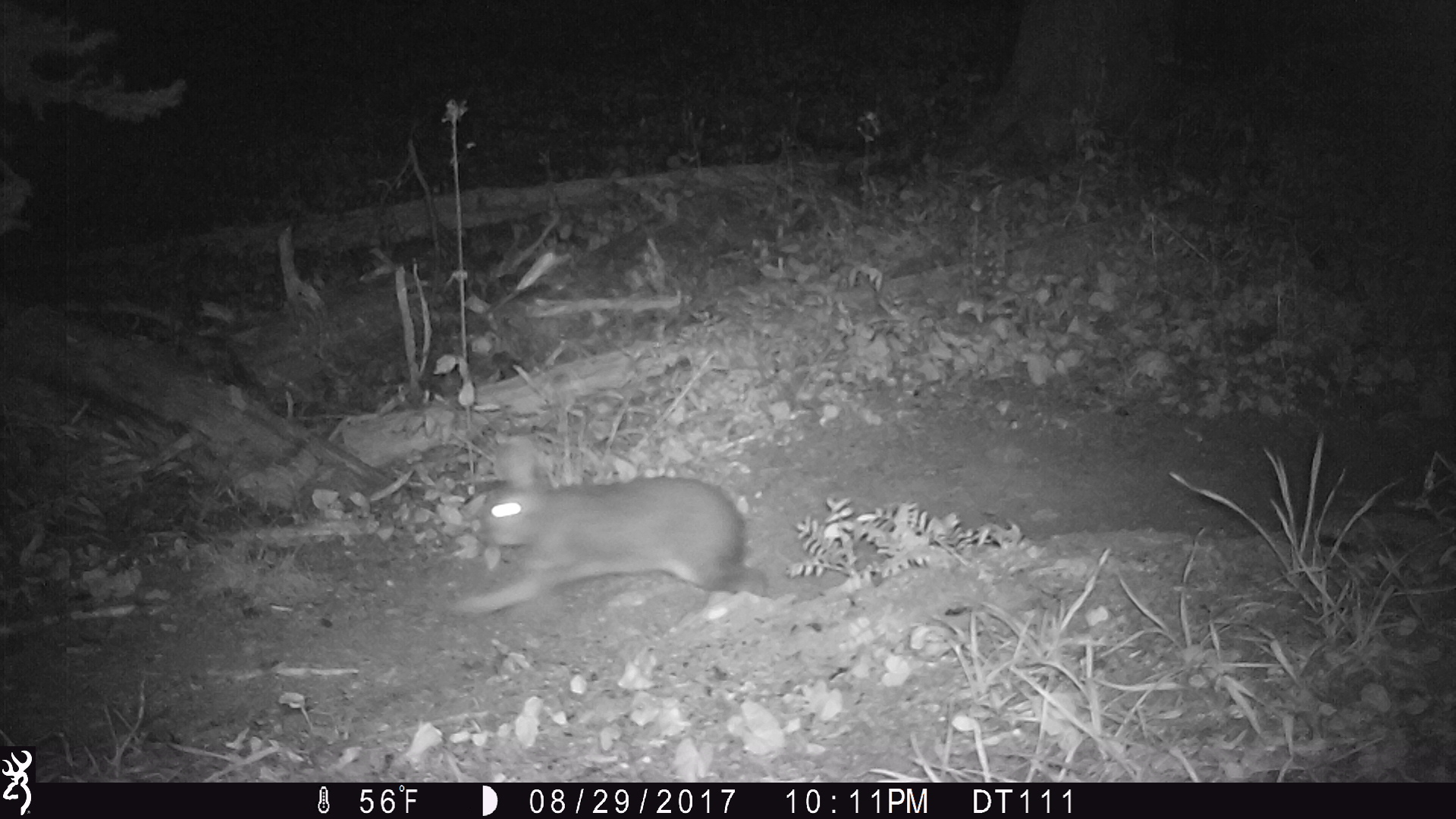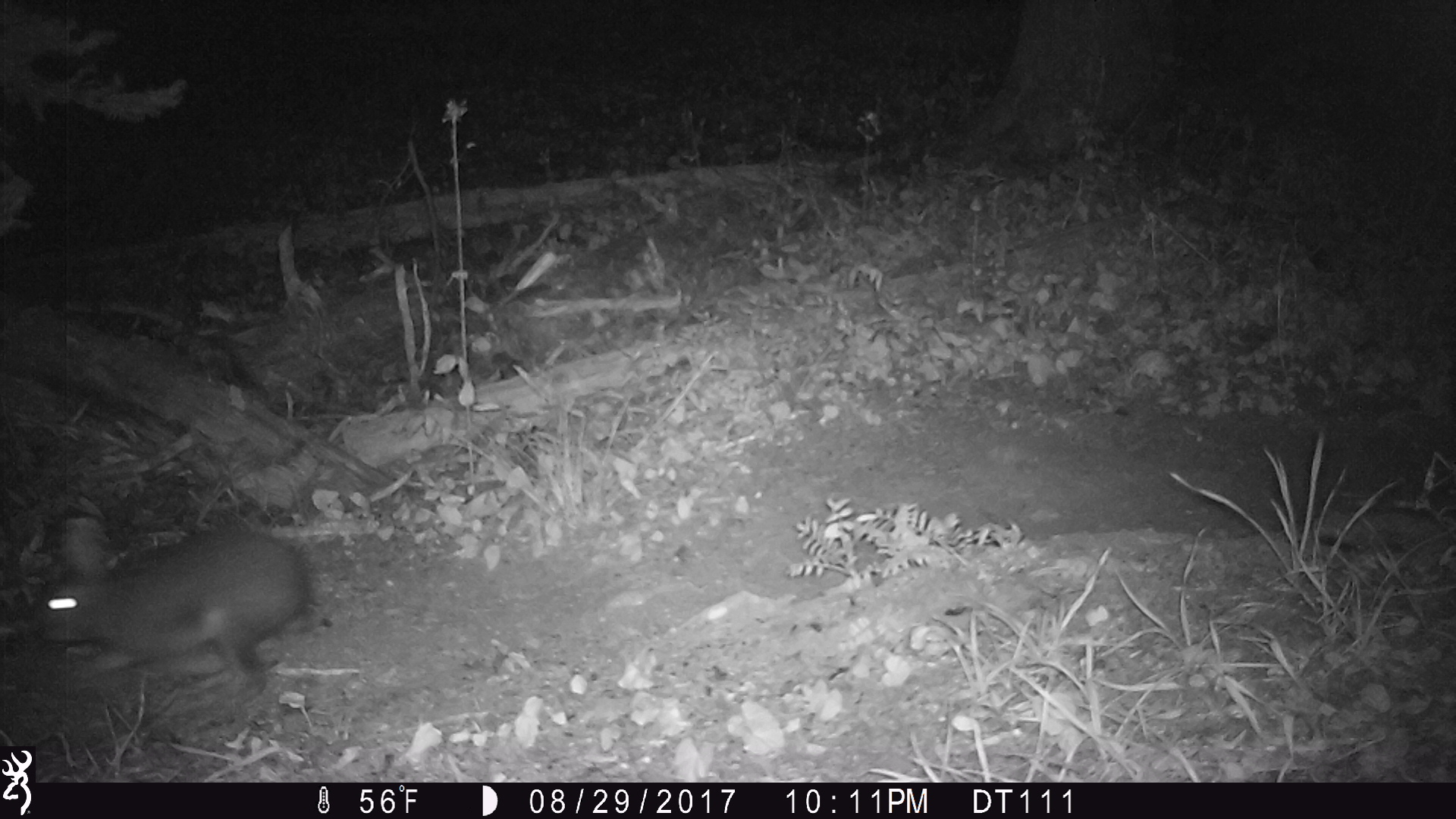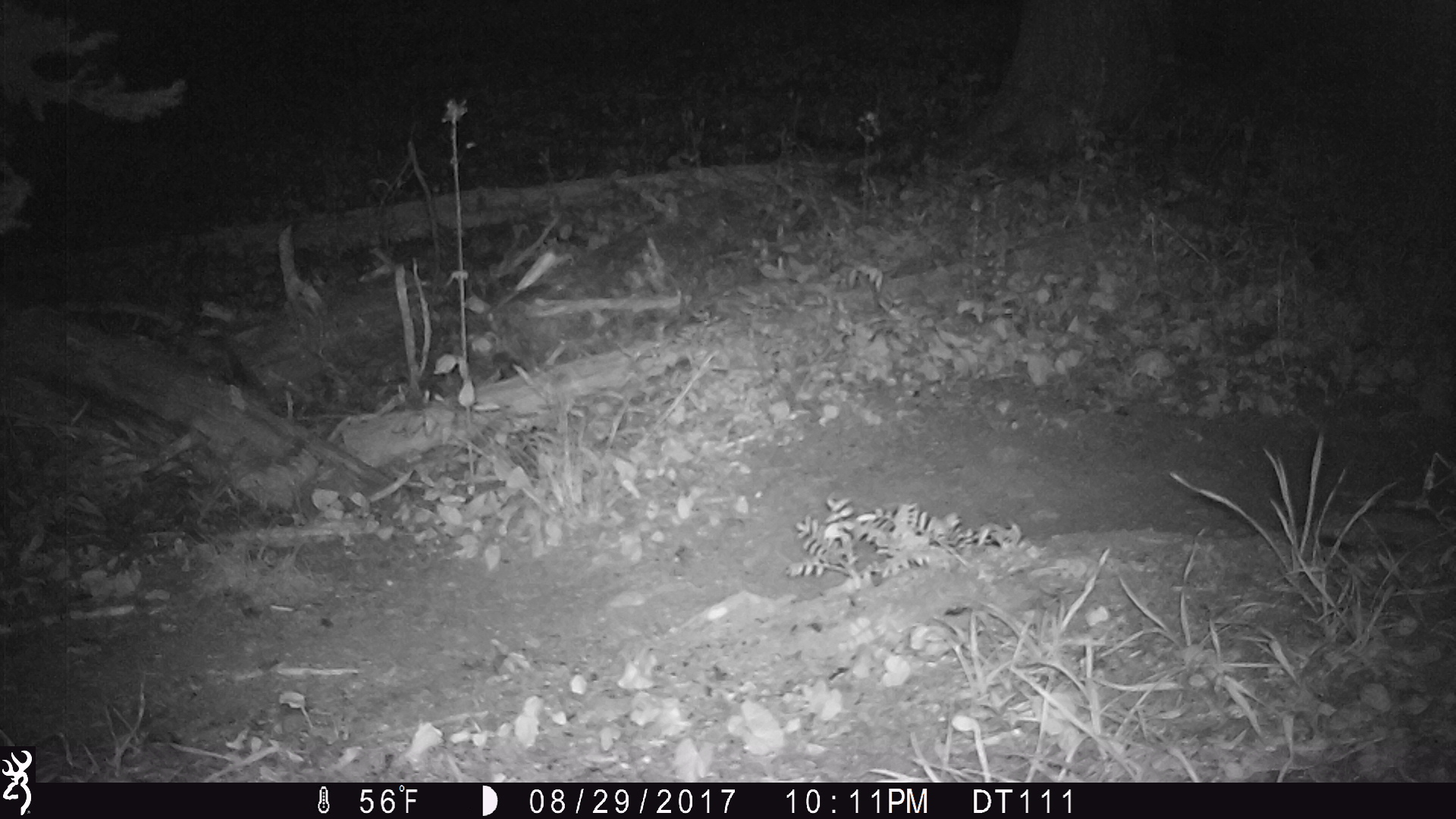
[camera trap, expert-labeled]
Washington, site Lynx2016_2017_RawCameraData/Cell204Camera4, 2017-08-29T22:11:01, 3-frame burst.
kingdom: Animalia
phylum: Chordata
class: Mammalia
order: Lagomorpha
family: Leporidae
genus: Lepus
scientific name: Lepus americanus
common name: snowshoe hare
Lepus americanus (snowshoe hare). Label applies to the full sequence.